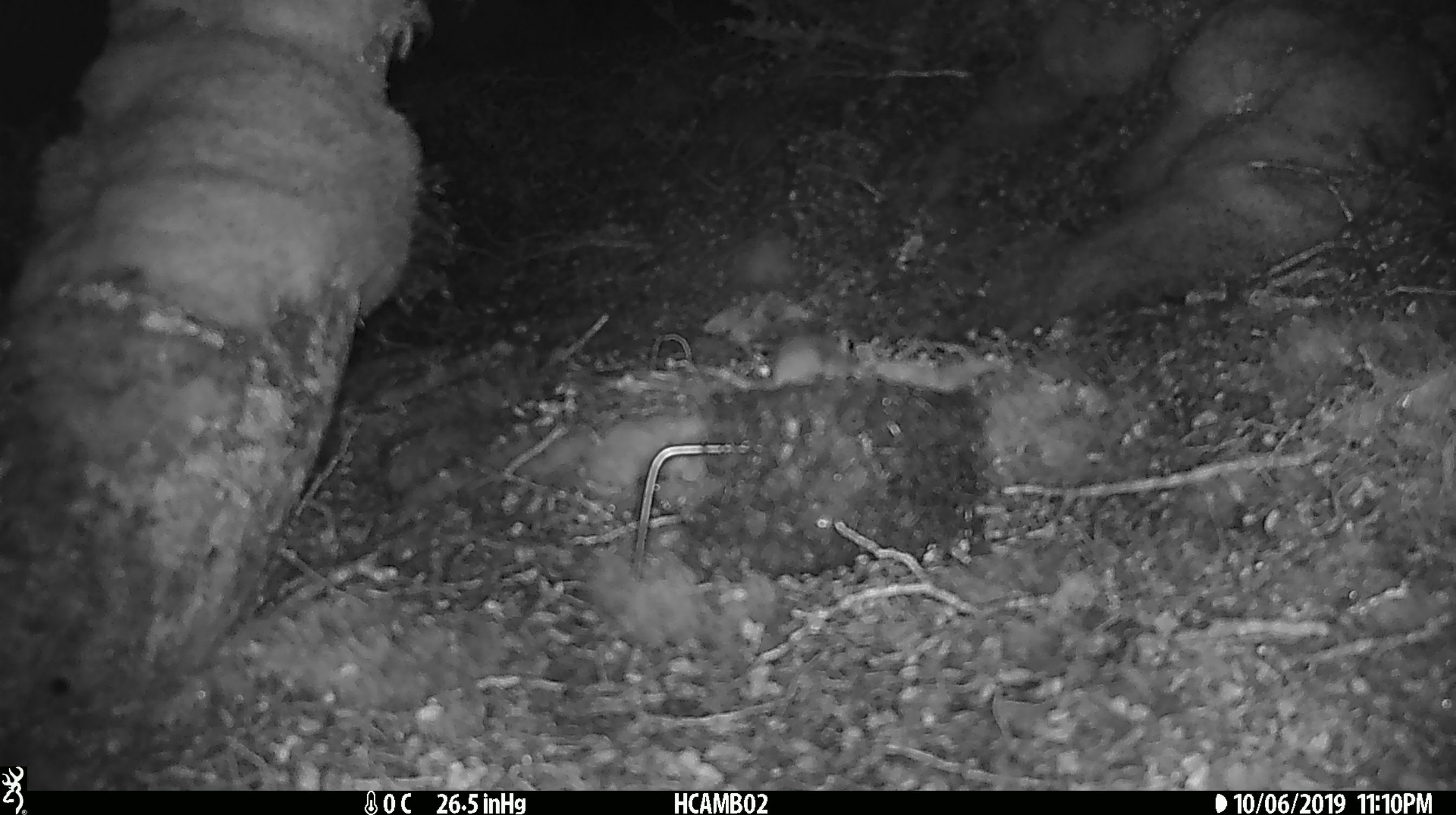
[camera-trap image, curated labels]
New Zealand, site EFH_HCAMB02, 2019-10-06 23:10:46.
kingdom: Animalia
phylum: Chordata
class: Mammalia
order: Rodentia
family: Muridae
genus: Mus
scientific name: Mus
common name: mouse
Mouse (Mus).